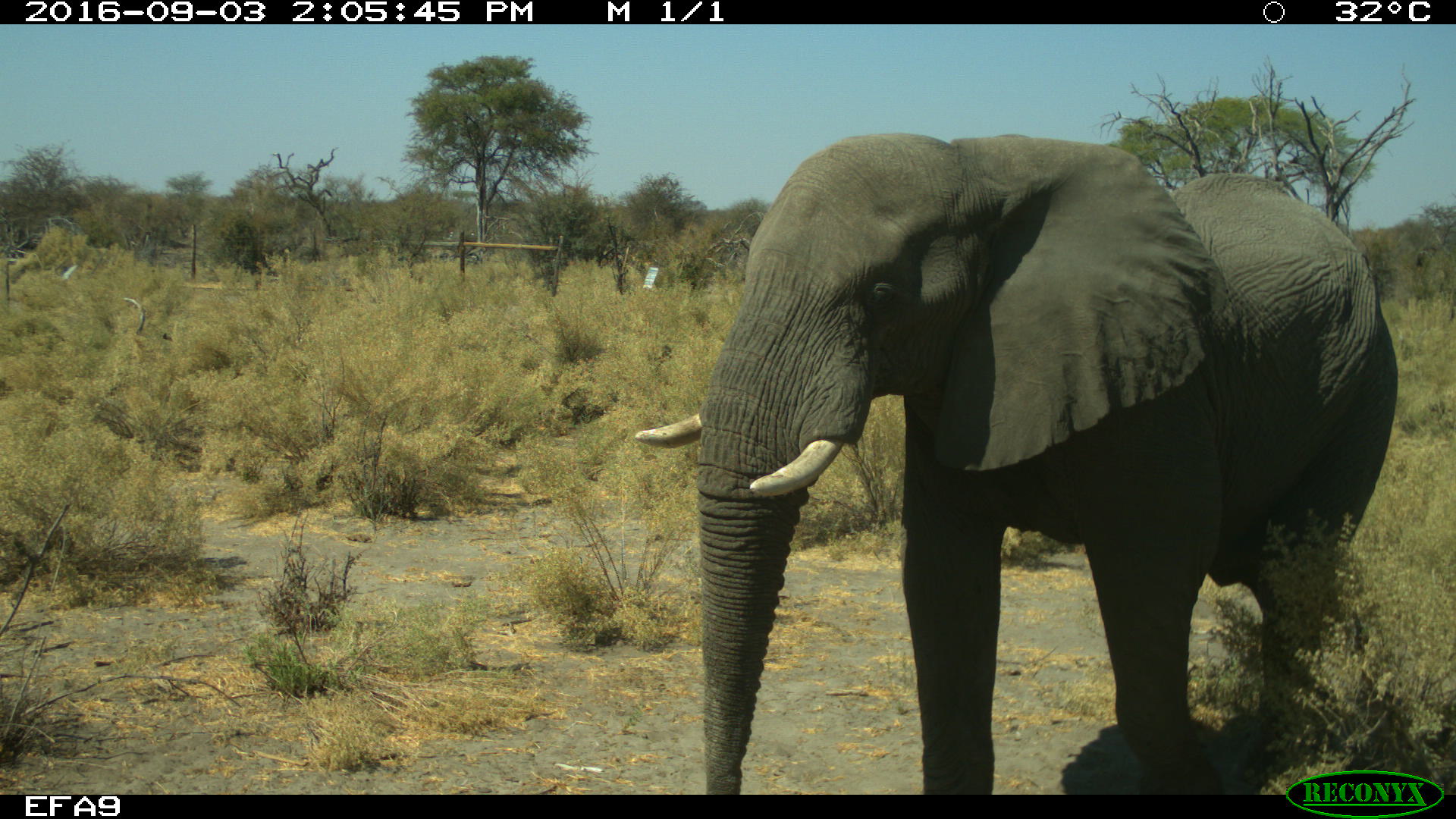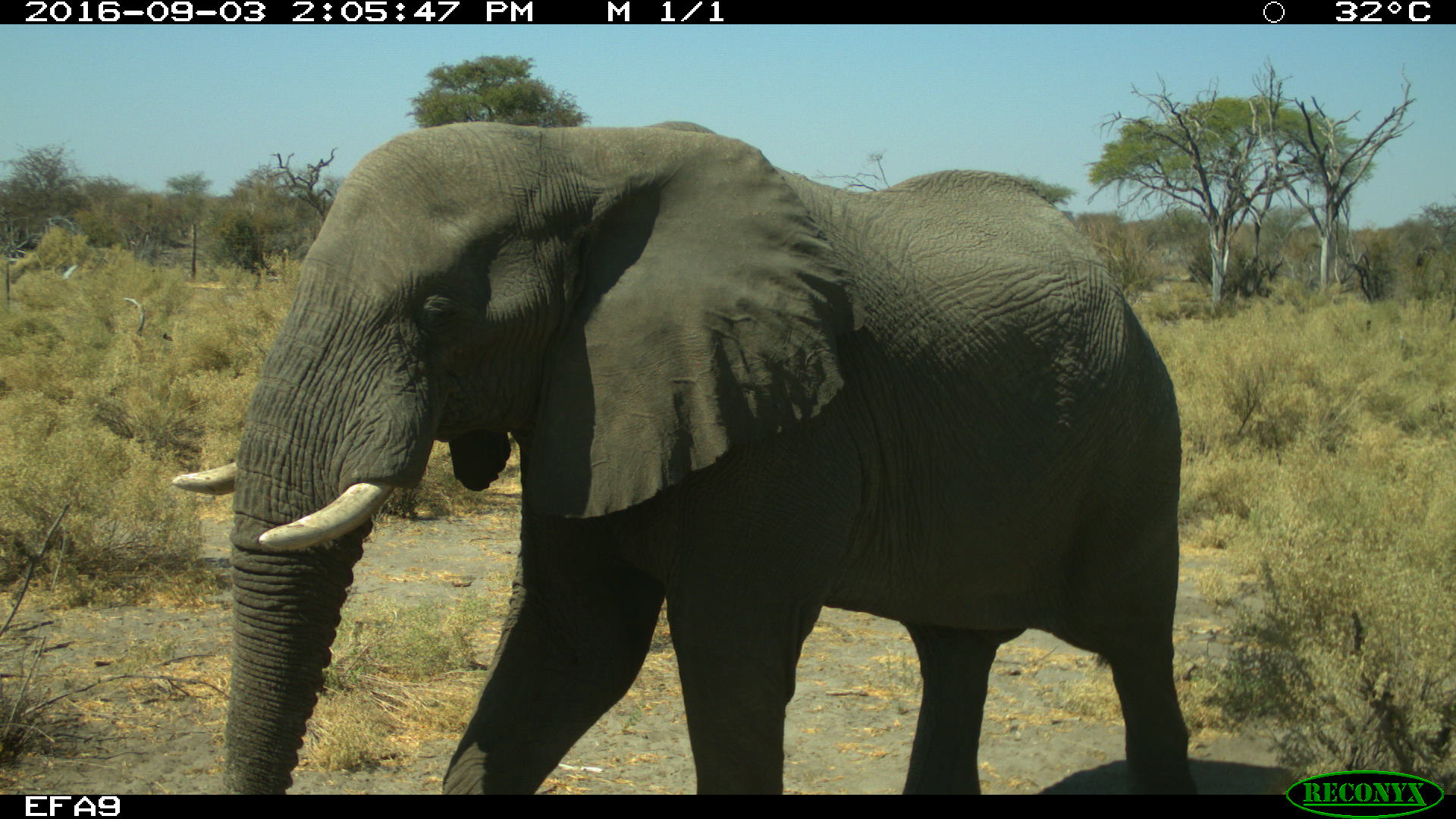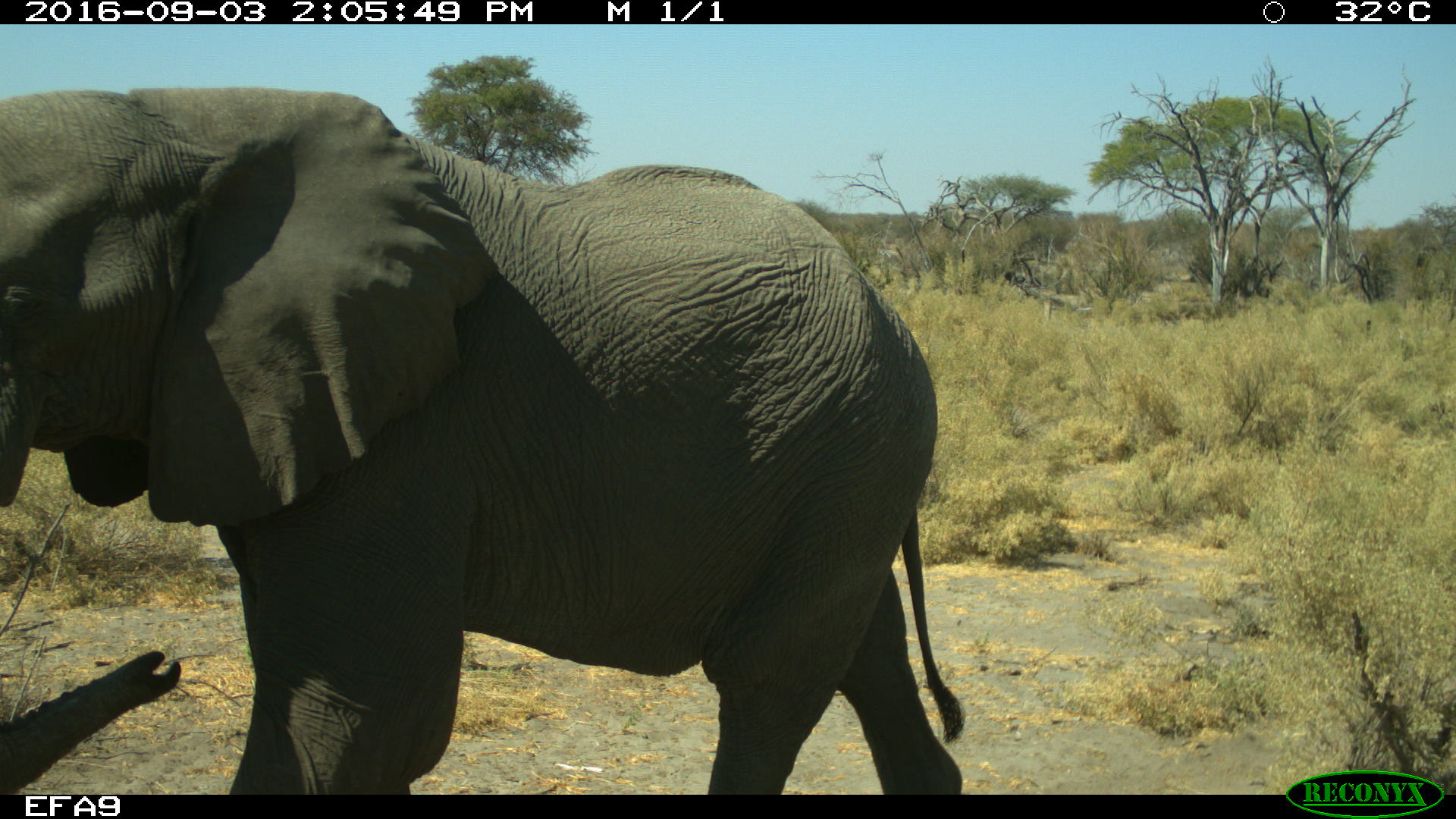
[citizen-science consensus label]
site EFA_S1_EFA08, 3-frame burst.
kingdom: Animalia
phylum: Chordata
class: Mammalia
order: Proboscidea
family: Elephantidae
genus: Loxodonta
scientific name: Loxodonta africana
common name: african bush elephant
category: elephant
Elephant (african bush elephant) (Loxodonta africana), count 1. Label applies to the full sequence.